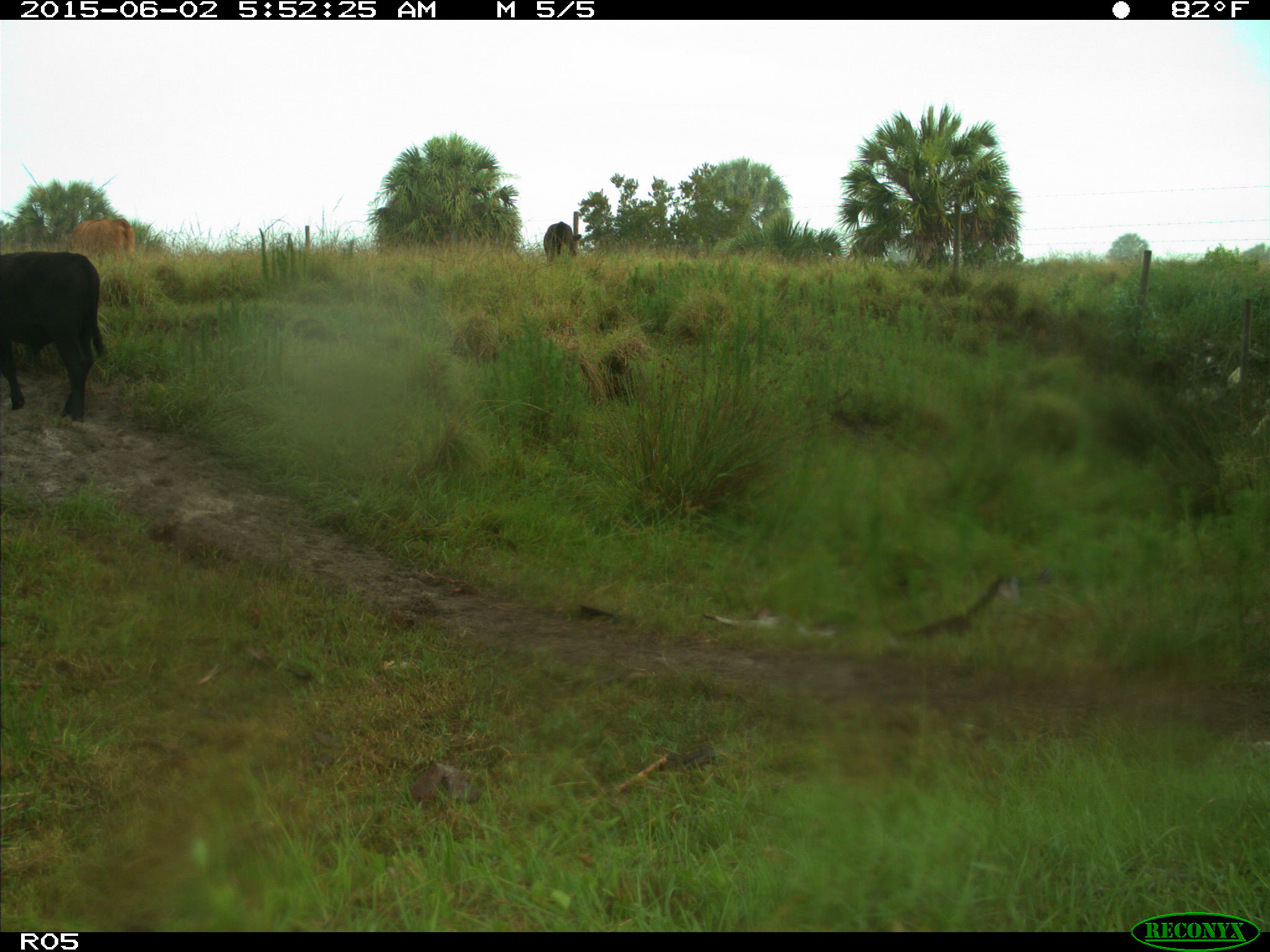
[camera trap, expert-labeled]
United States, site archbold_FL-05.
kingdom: Animalia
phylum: Chordata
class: Mammalia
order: Artiodactyla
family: Bovidae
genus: Bos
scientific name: Bos taurus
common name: domestic cow